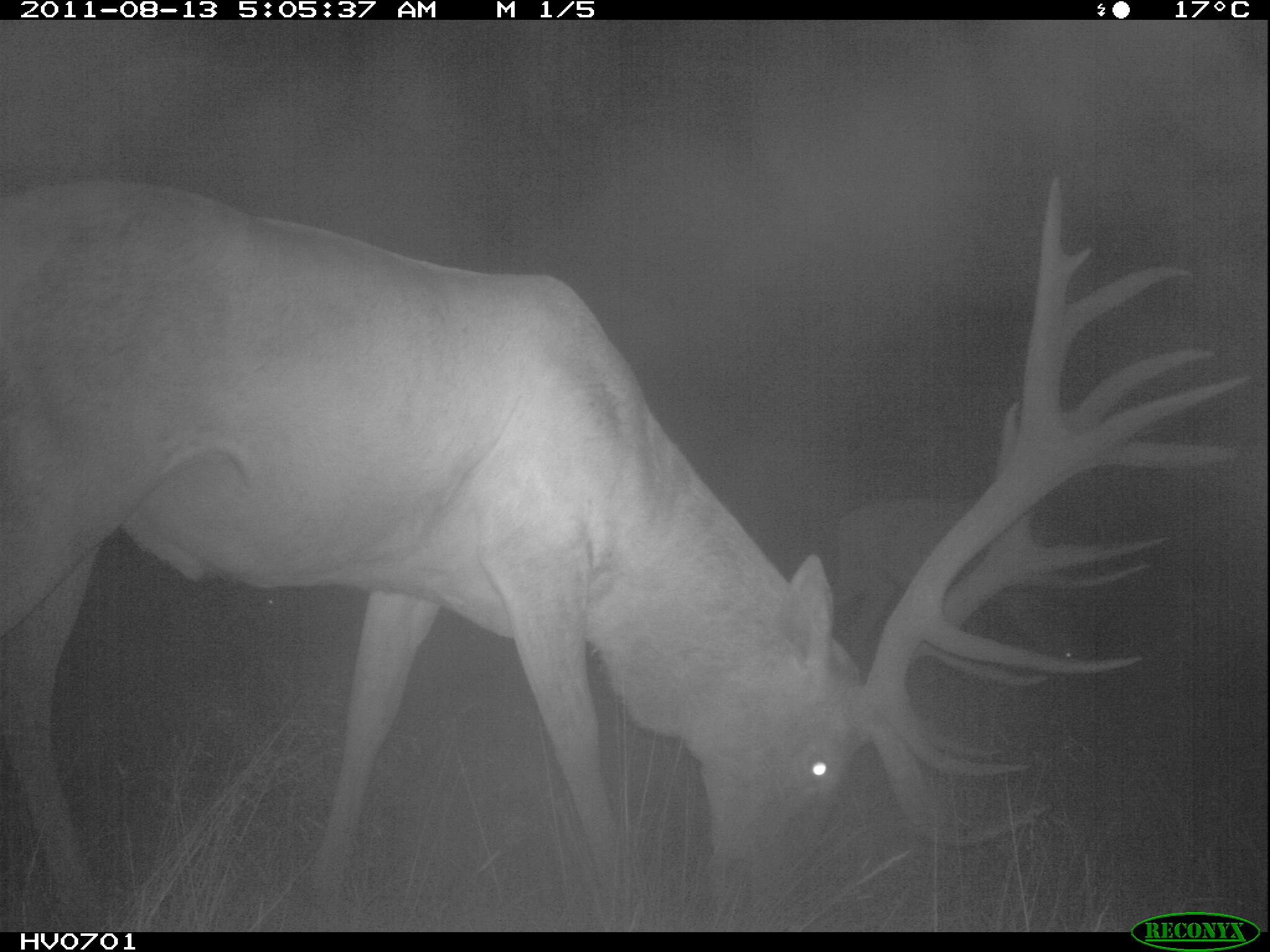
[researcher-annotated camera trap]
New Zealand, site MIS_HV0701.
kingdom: Animalia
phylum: Chordata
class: Mammalia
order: Artiodactyla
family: Cervidae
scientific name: Cervidae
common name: deer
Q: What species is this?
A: Deer (Cervidae).